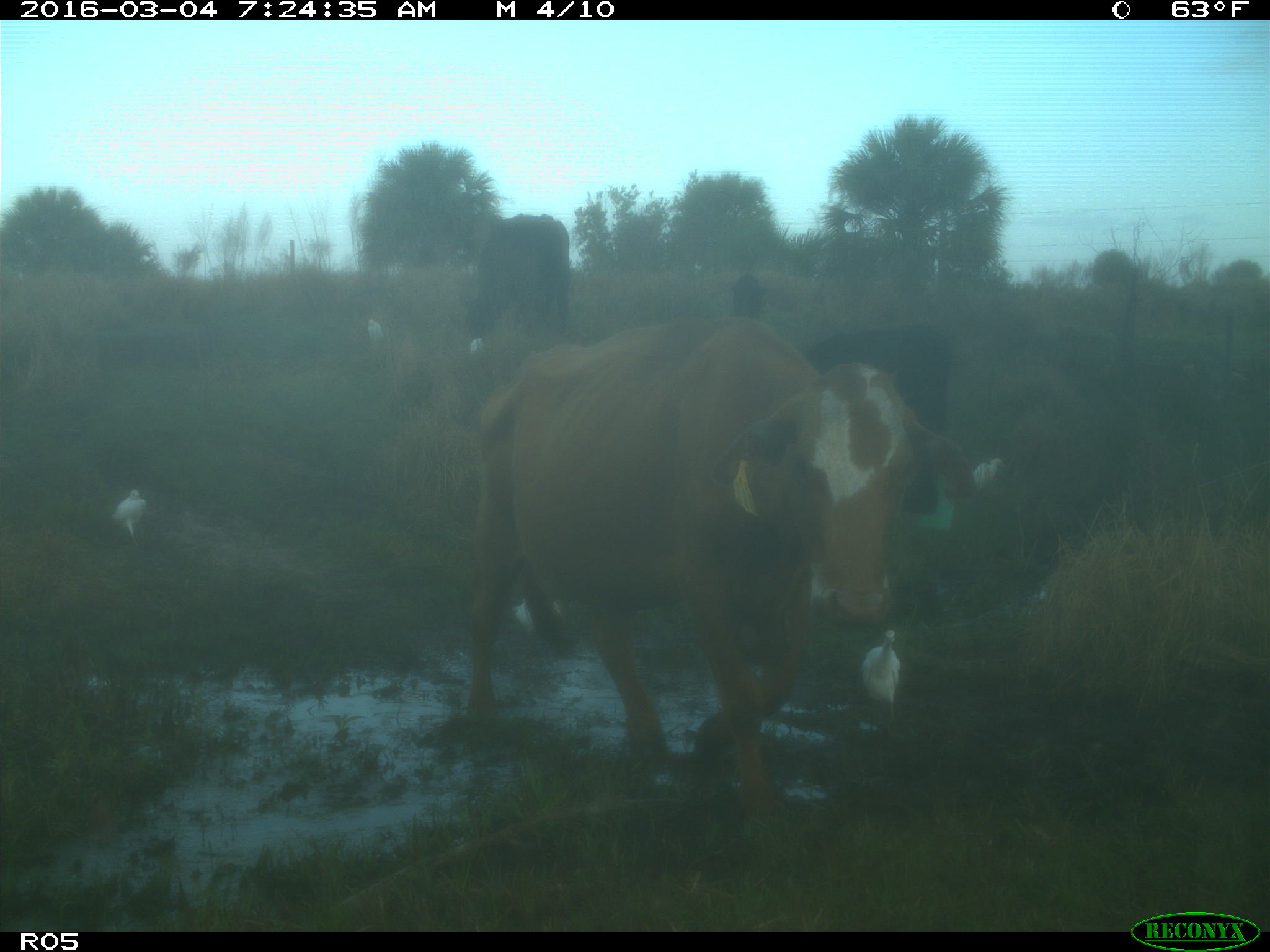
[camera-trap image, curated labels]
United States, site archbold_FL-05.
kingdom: Animalia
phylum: Chordata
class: Mammalia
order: Artiodactyla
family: Bovidae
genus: Bos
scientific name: Bos taurus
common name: domestic cow